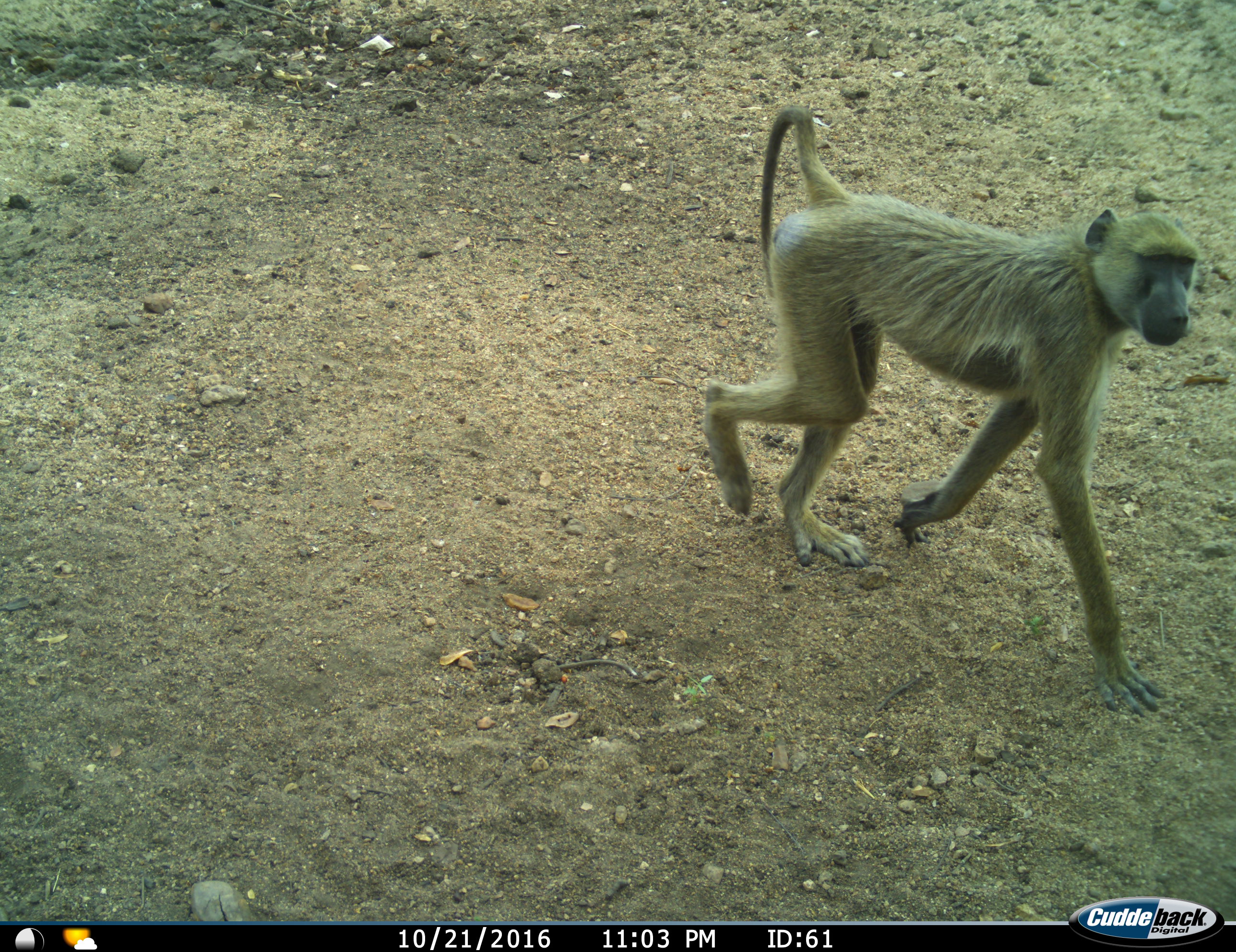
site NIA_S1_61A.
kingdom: Animalia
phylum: Chordata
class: Mammalia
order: Primates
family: Cercopithecidae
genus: Papio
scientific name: Papio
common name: baboon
Baboon (Papio), count 1. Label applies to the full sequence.